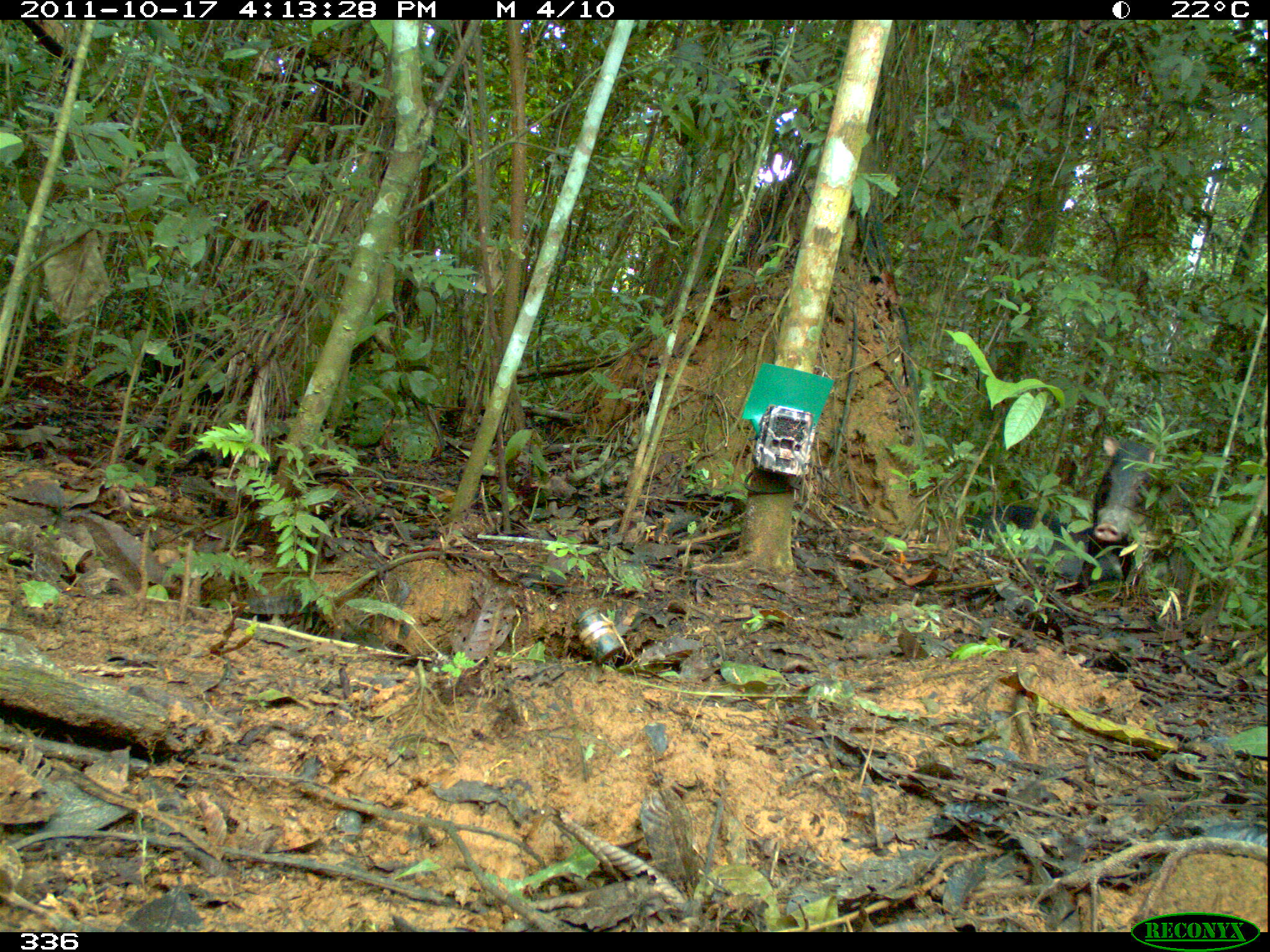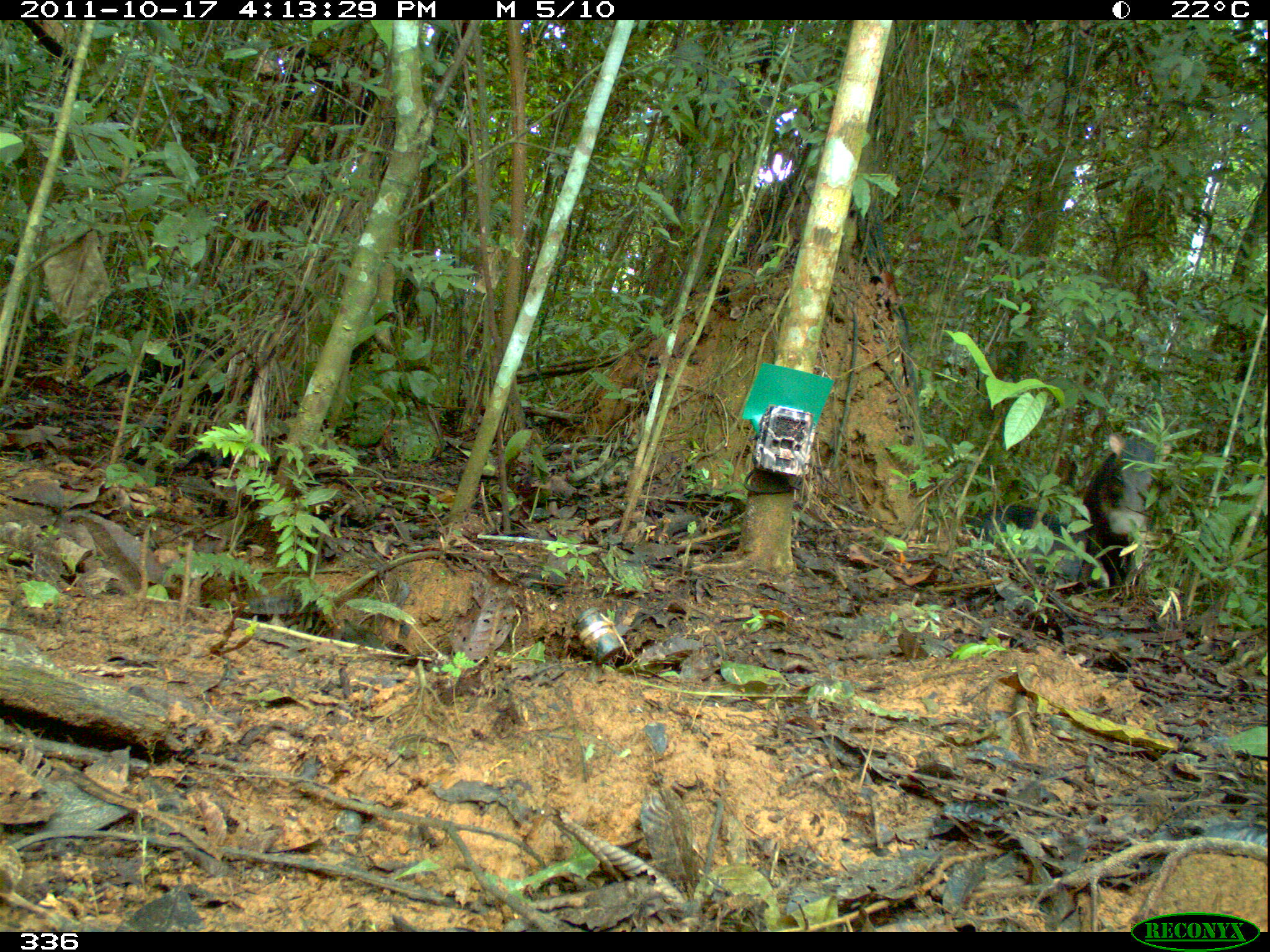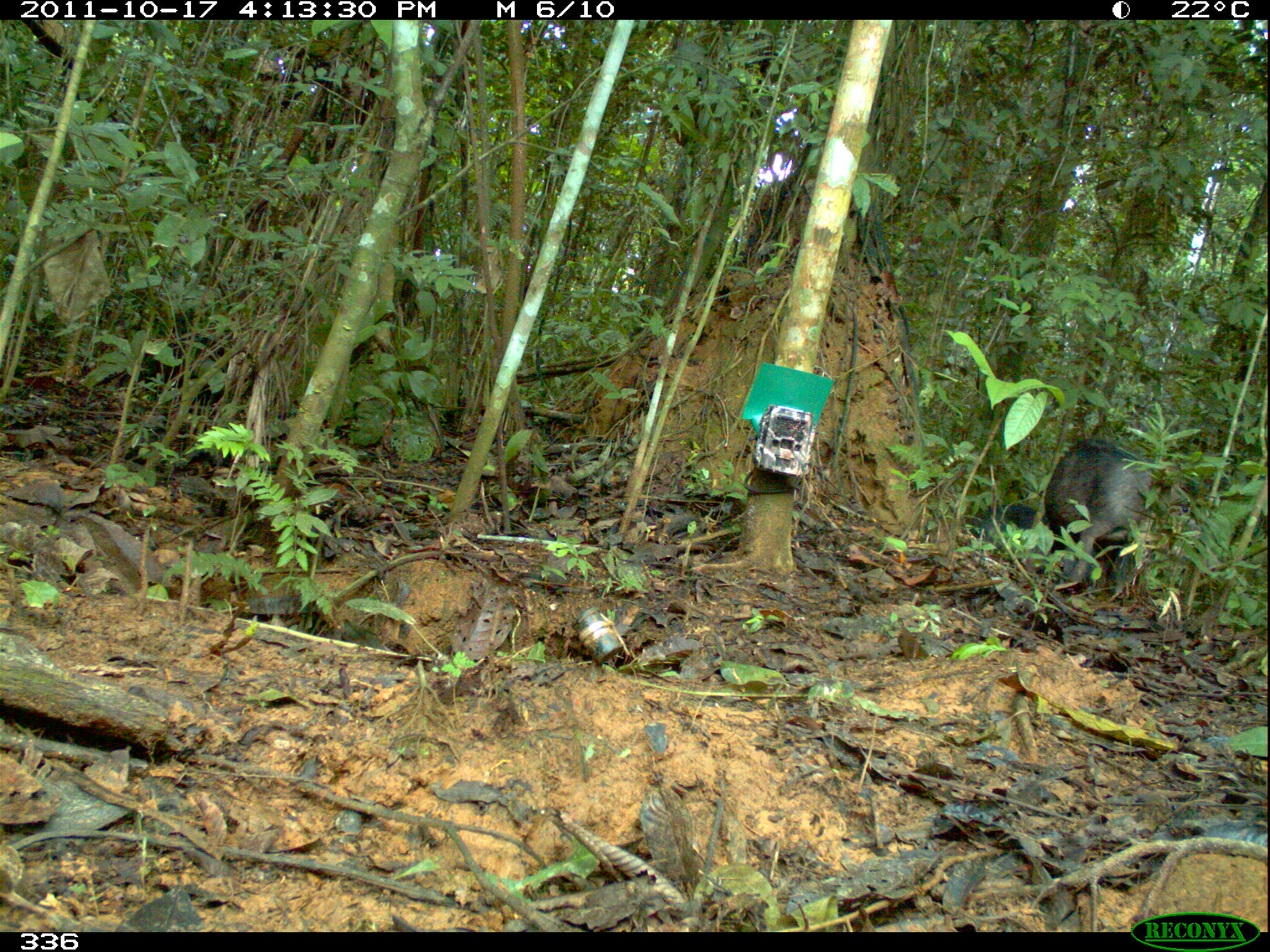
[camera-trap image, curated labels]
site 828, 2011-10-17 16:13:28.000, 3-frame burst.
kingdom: Animalia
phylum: Chordata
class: Mammalia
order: Artiodactyla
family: Tayassuidae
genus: Tayassu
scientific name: Tayassu pecari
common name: white-lipped peccary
Tayassu pecari (white-lipped peccary).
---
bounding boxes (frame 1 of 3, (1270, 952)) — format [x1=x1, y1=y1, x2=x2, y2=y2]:
tayassu pecari: [x1=964, y1=503, x2=1193, y2=590]; [x1=1076, y1=432, x2=1193, y2=587]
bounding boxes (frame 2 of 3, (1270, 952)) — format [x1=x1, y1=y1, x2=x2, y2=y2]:
tayassu pecari: [x1=960, y1=504, x2=1172, y2=591]; [x1=1078, y1=431, x2=1172, y2=602]